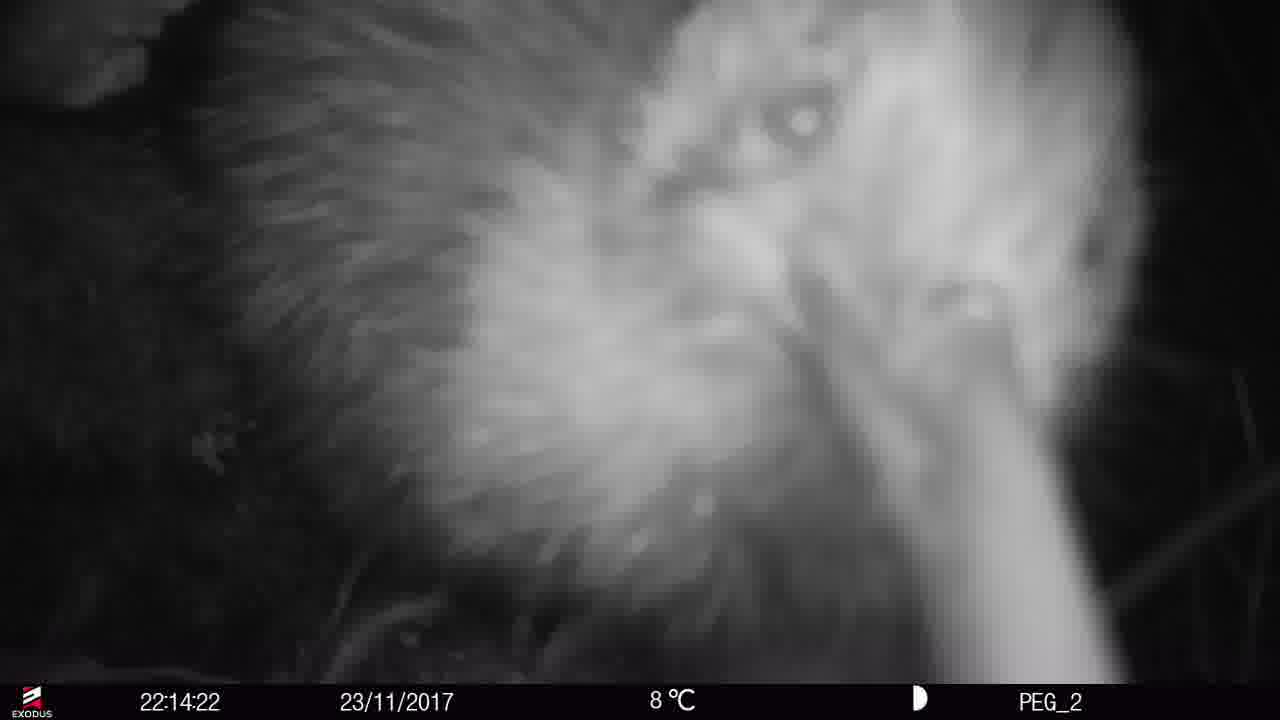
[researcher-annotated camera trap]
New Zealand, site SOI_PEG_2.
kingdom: Animalia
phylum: Chordata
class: Aves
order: Apterygiformes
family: Apterygidae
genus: Apteryx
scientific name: Apteryx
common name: kiwi